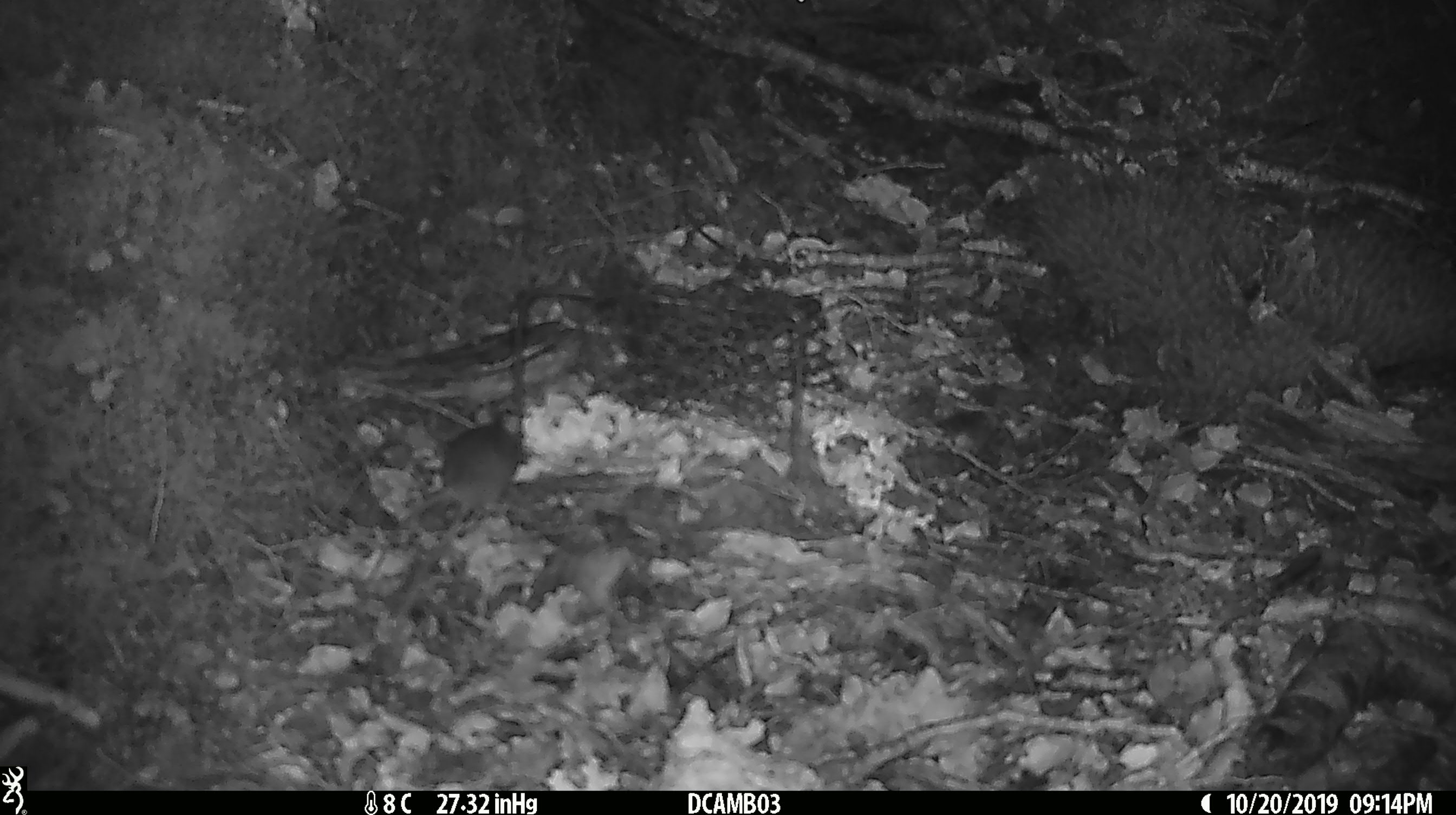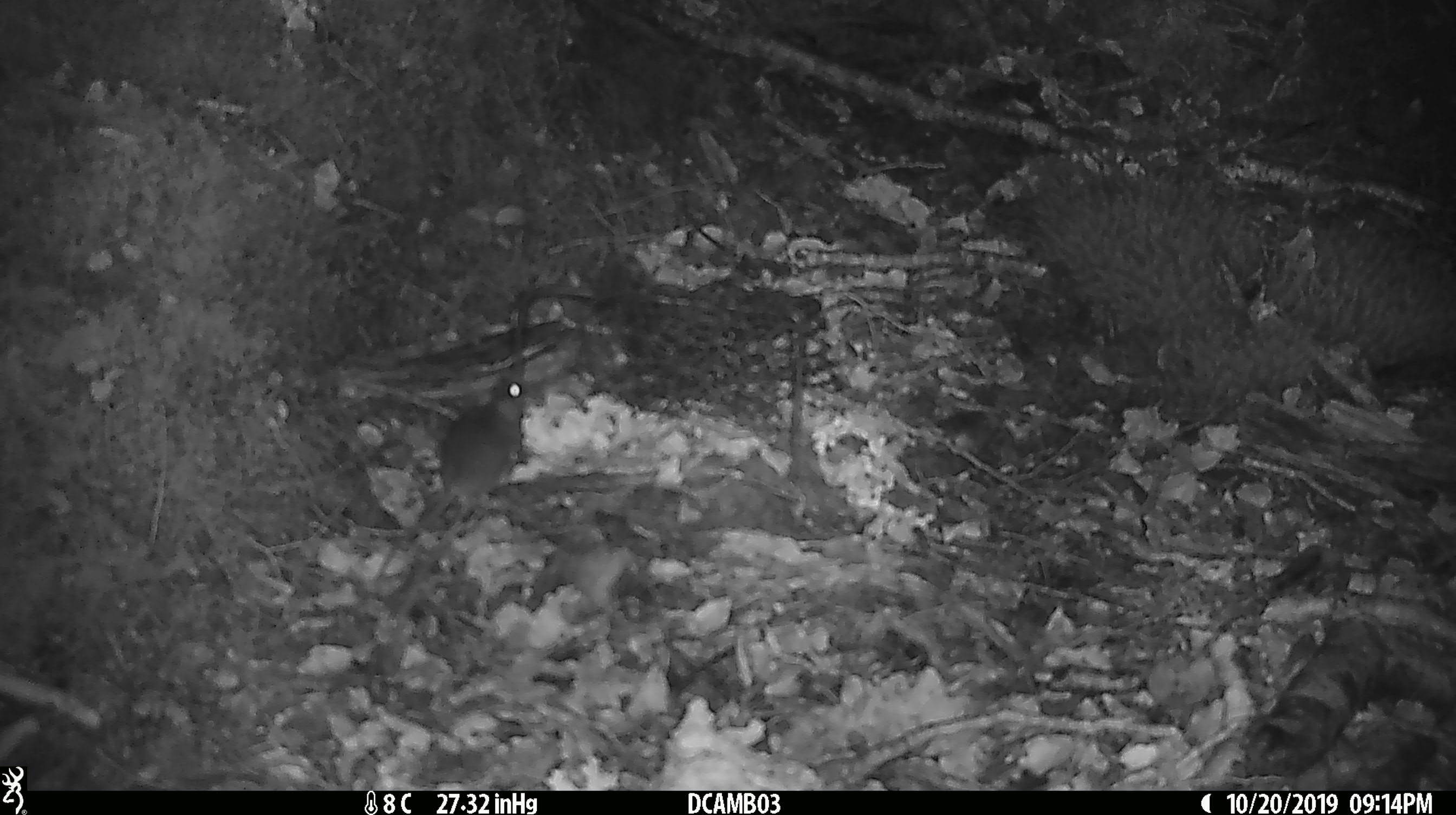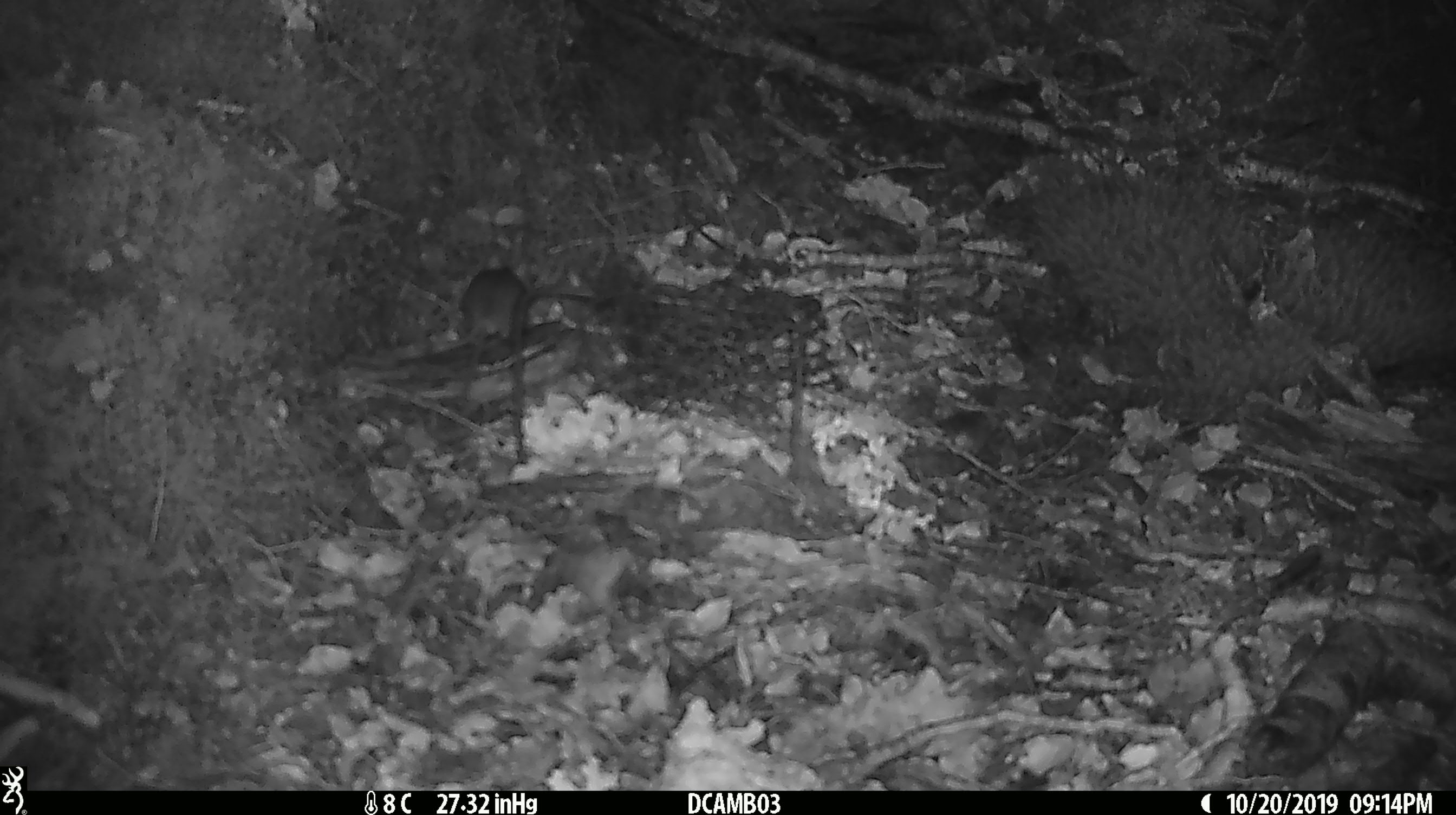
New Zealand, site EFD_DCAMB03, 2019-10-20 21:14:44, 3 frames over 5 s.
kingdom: Animalia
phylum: Chordata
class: Mammalia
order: Rodentia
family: Muridae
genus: Mus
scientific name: Mus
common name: mouse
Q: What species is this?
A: Mouse (Mus).